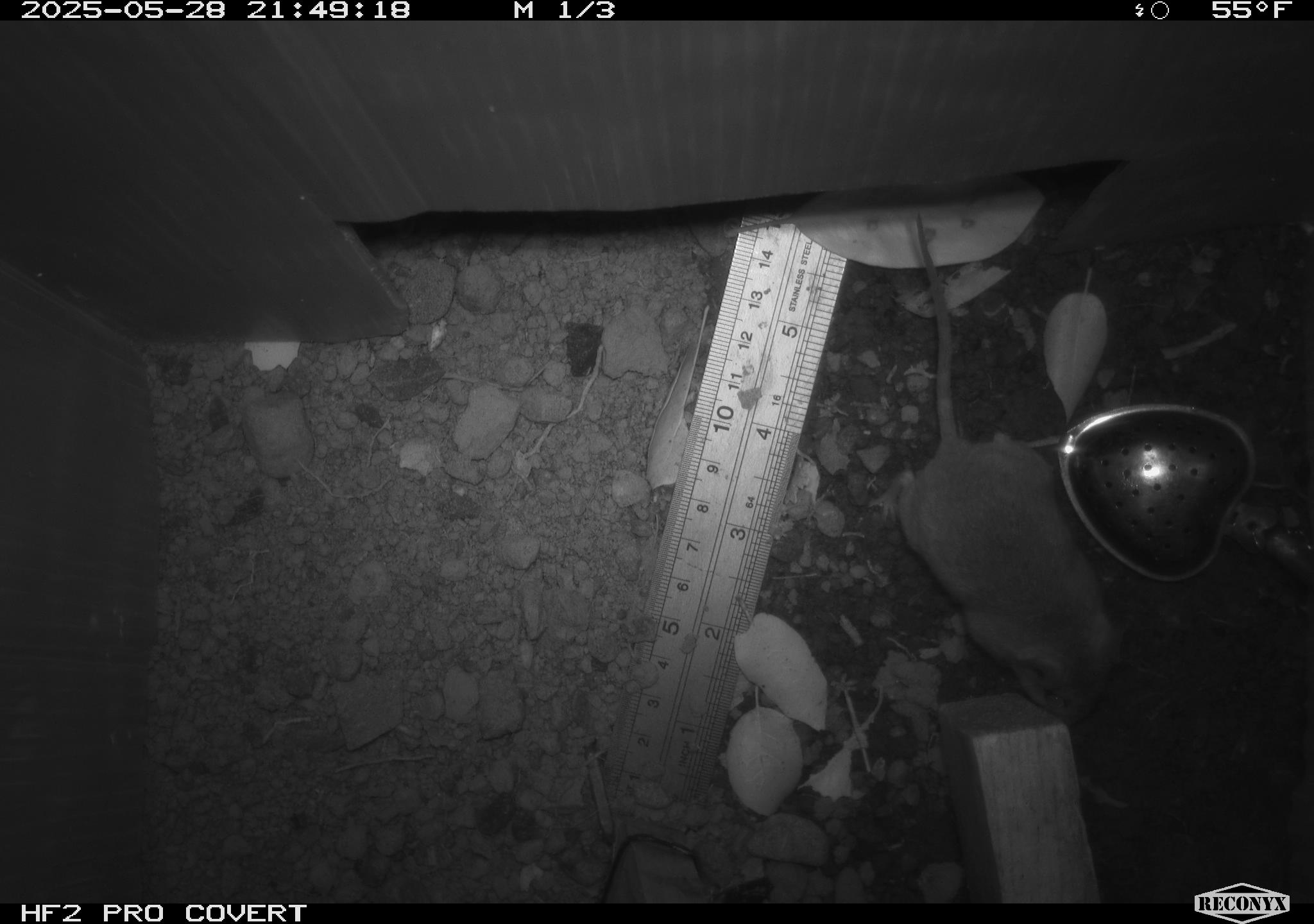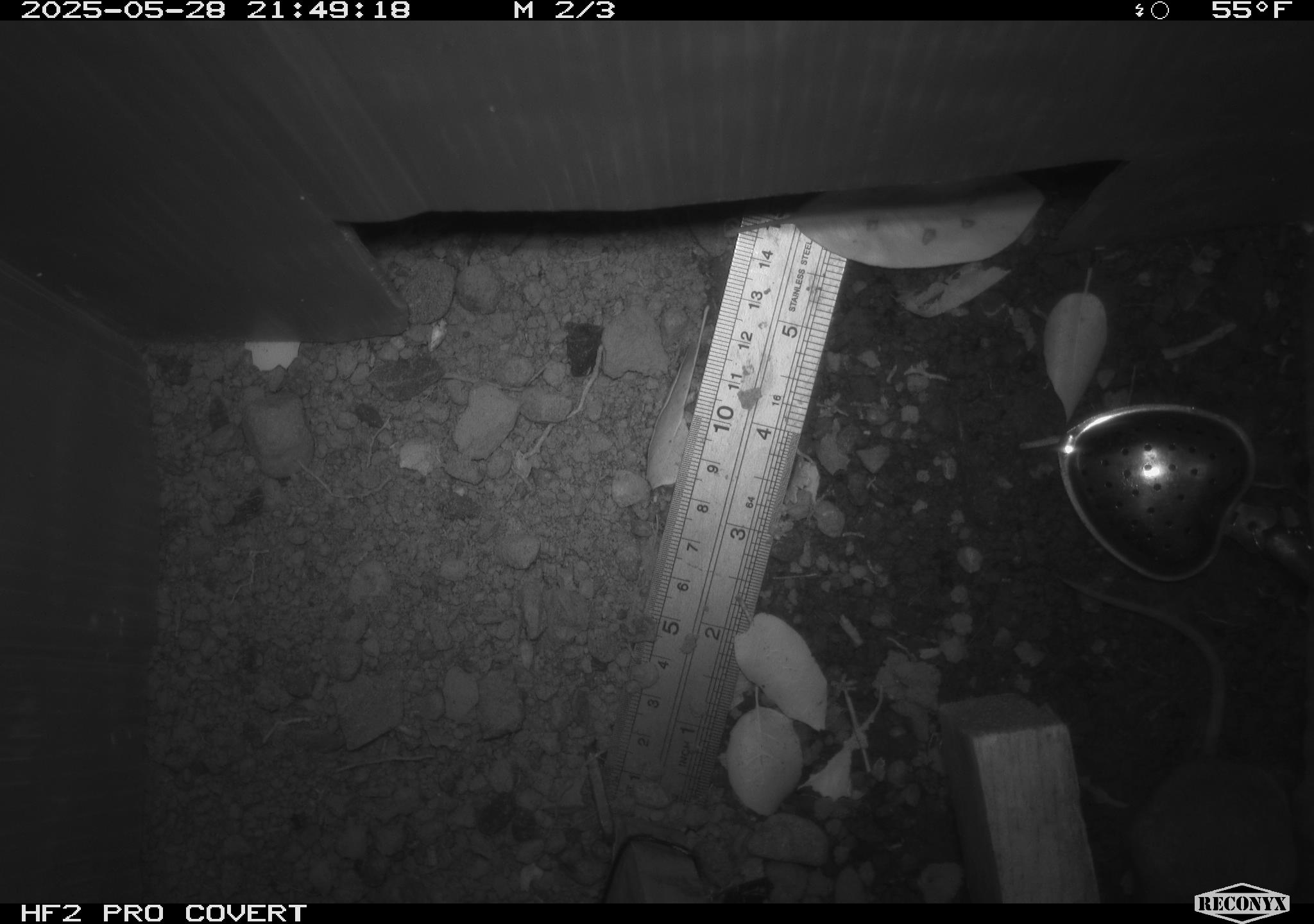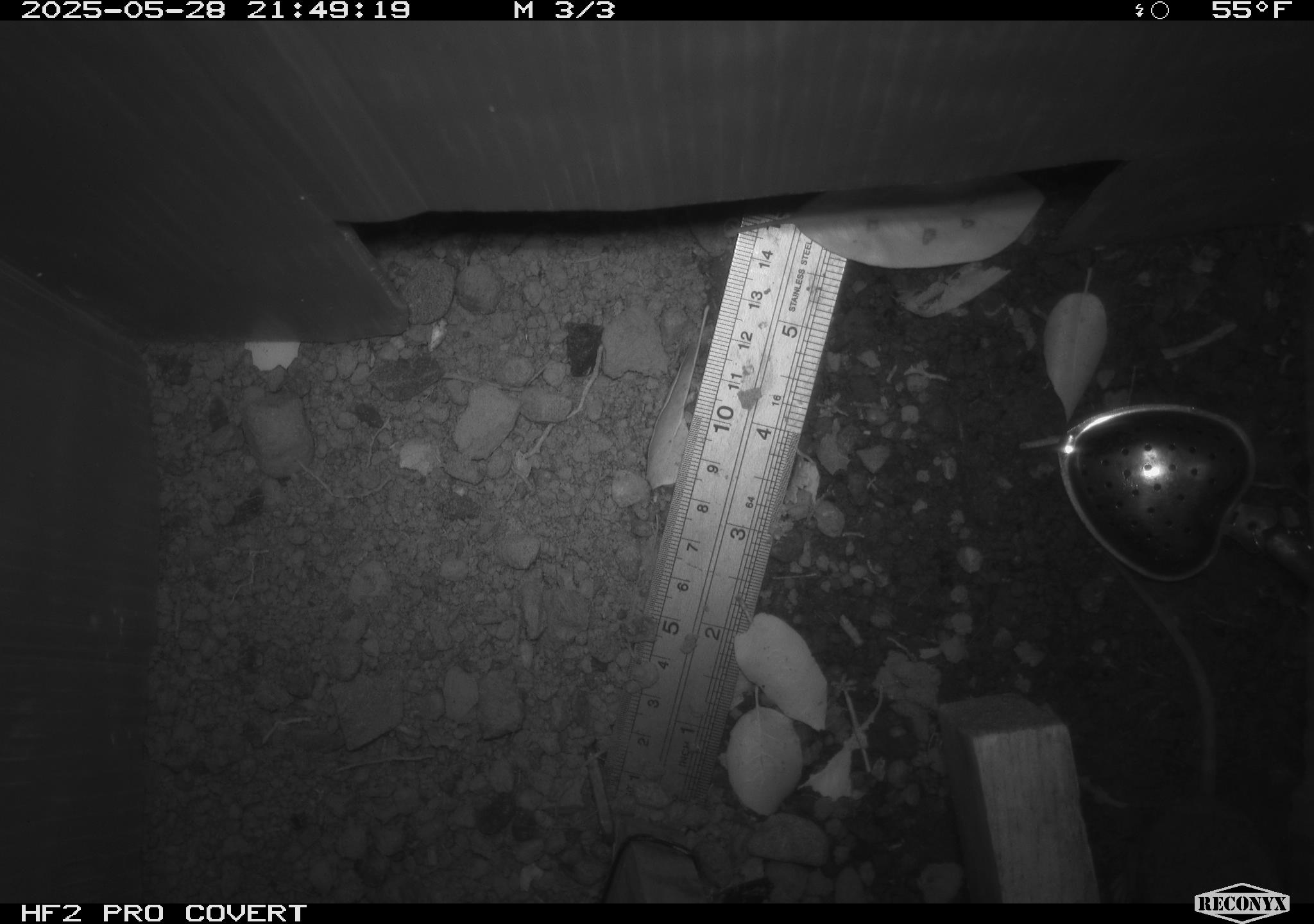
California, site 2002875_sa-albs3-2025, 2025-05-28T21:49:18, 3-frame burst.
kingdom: Animalia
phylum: Chordata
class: Mammalia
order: Rodentia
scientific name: Rodentia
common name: mouse species